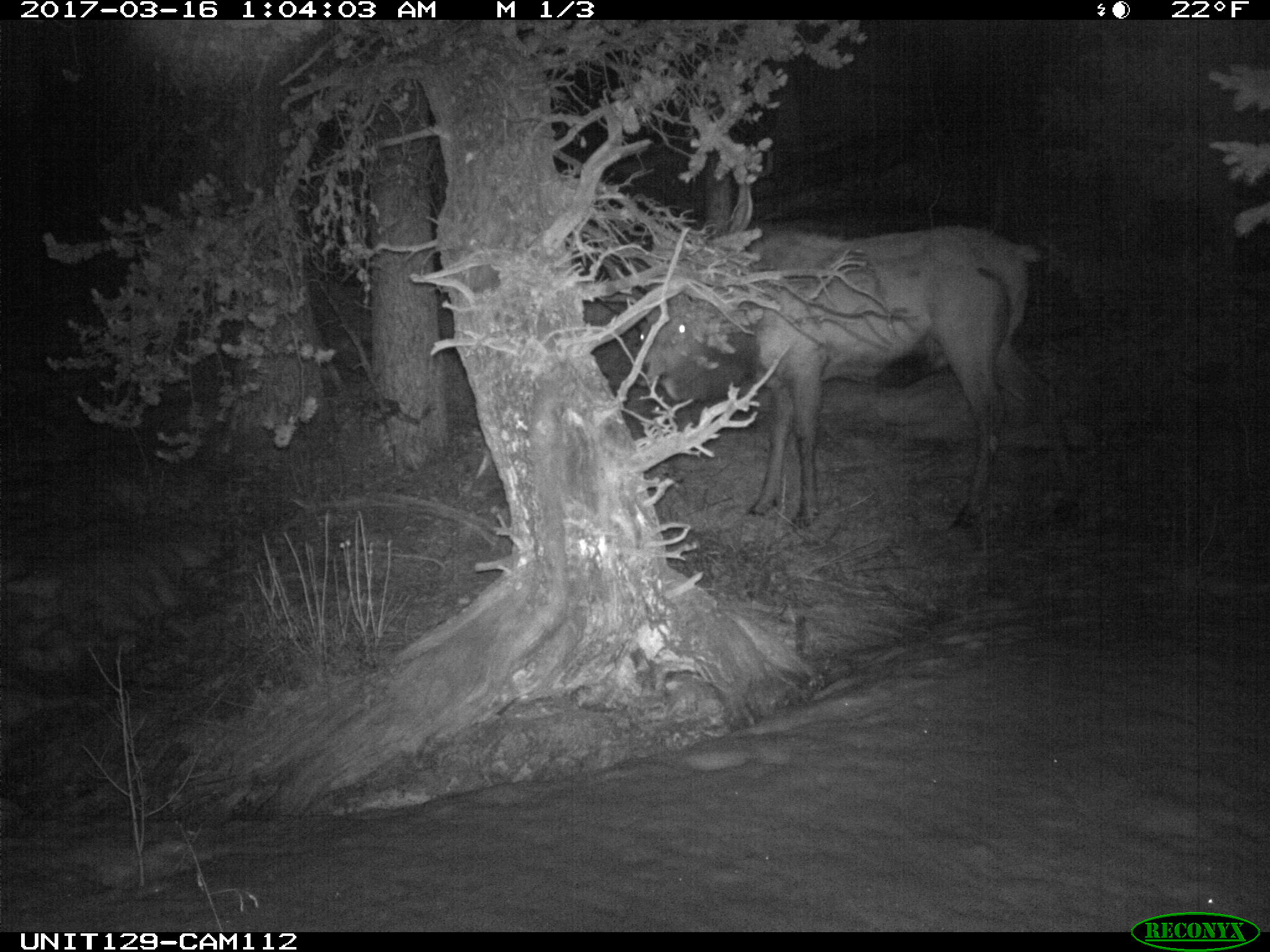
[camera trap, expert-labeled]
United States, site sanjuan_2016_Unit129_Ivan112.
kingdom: Animalia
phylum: Chordata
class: Mammalia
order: Artiodactyla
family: Cervidae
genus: Cervus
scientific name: Cervus elaphus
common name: red deer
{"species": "Cervus elaphus (red deer)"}